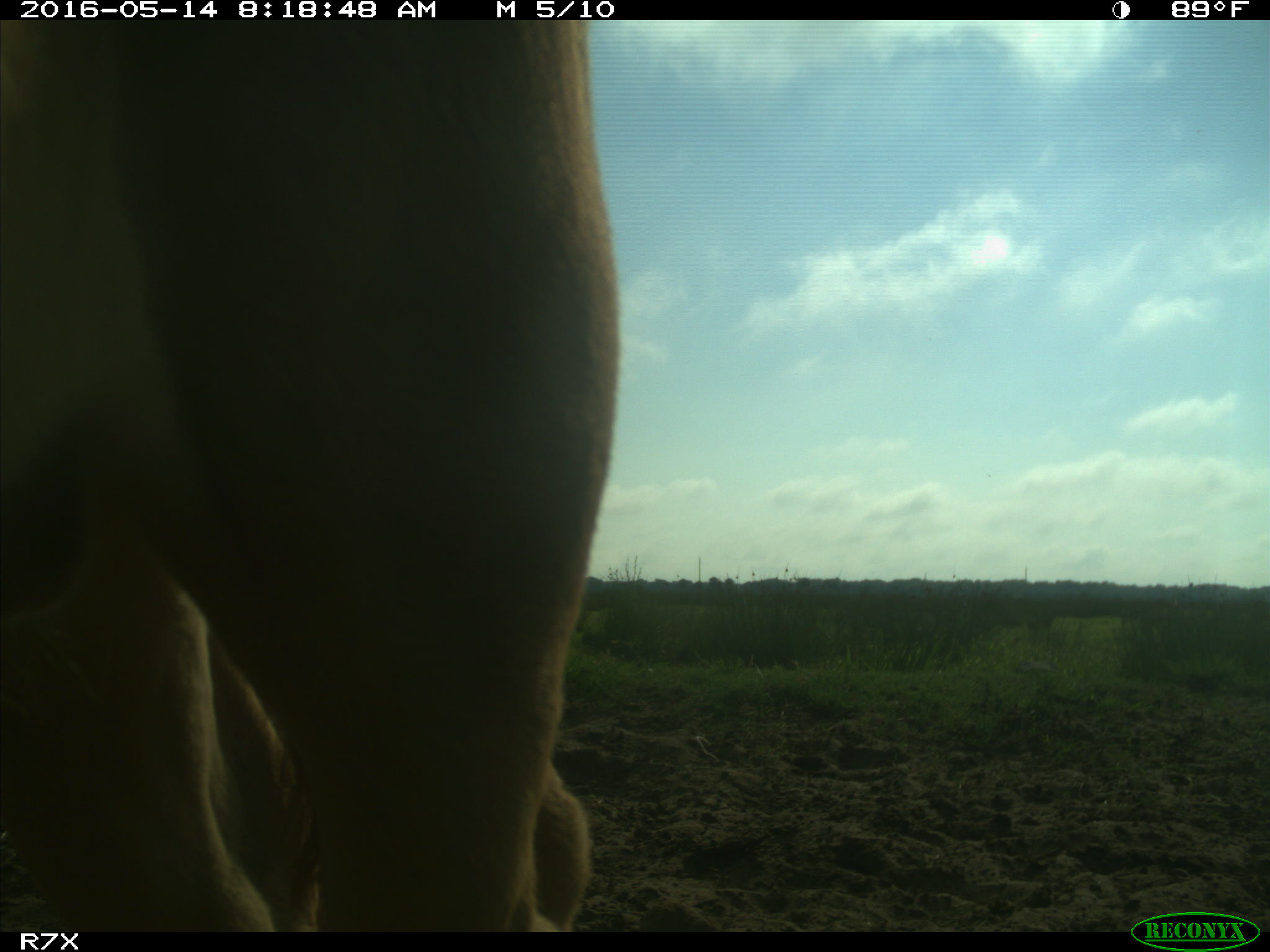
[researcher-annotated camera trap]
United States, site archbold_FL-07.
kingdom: Animalia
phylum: Chordata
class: Mammalia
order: Artiodactyla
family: Bovidae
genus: Bos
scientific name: Bos taurus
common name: domestic cow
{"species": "Bos taurus (domestic cow)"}